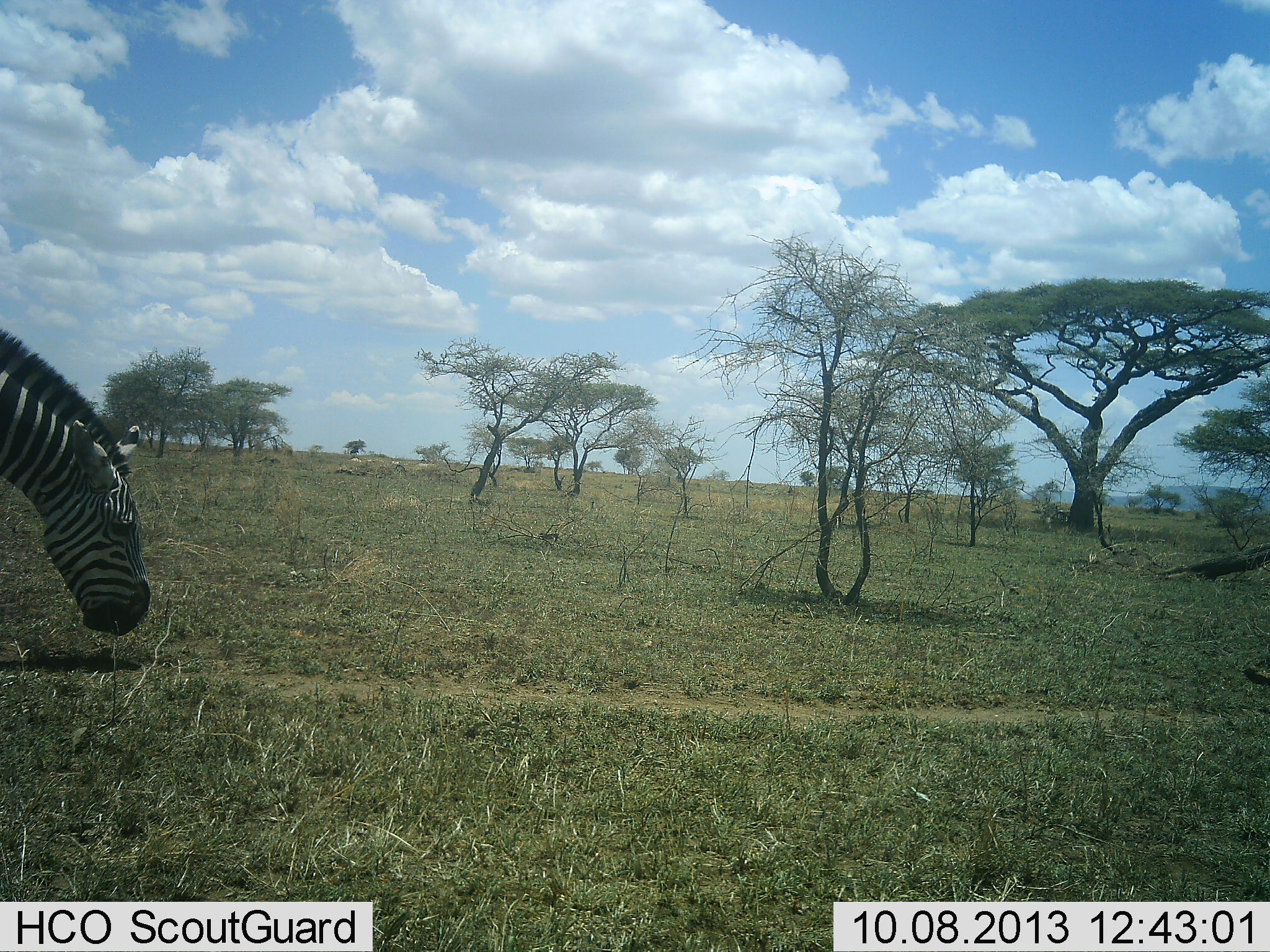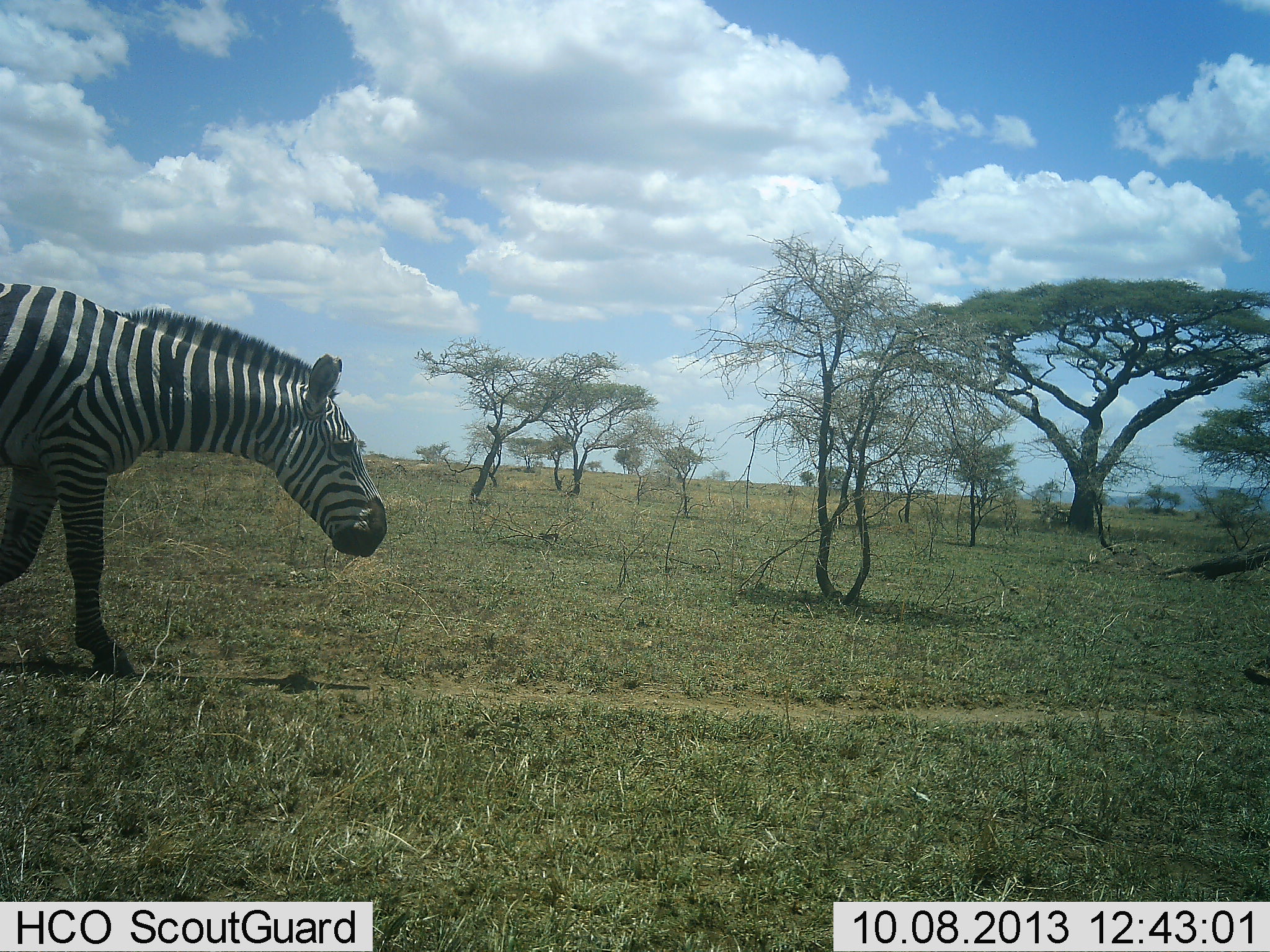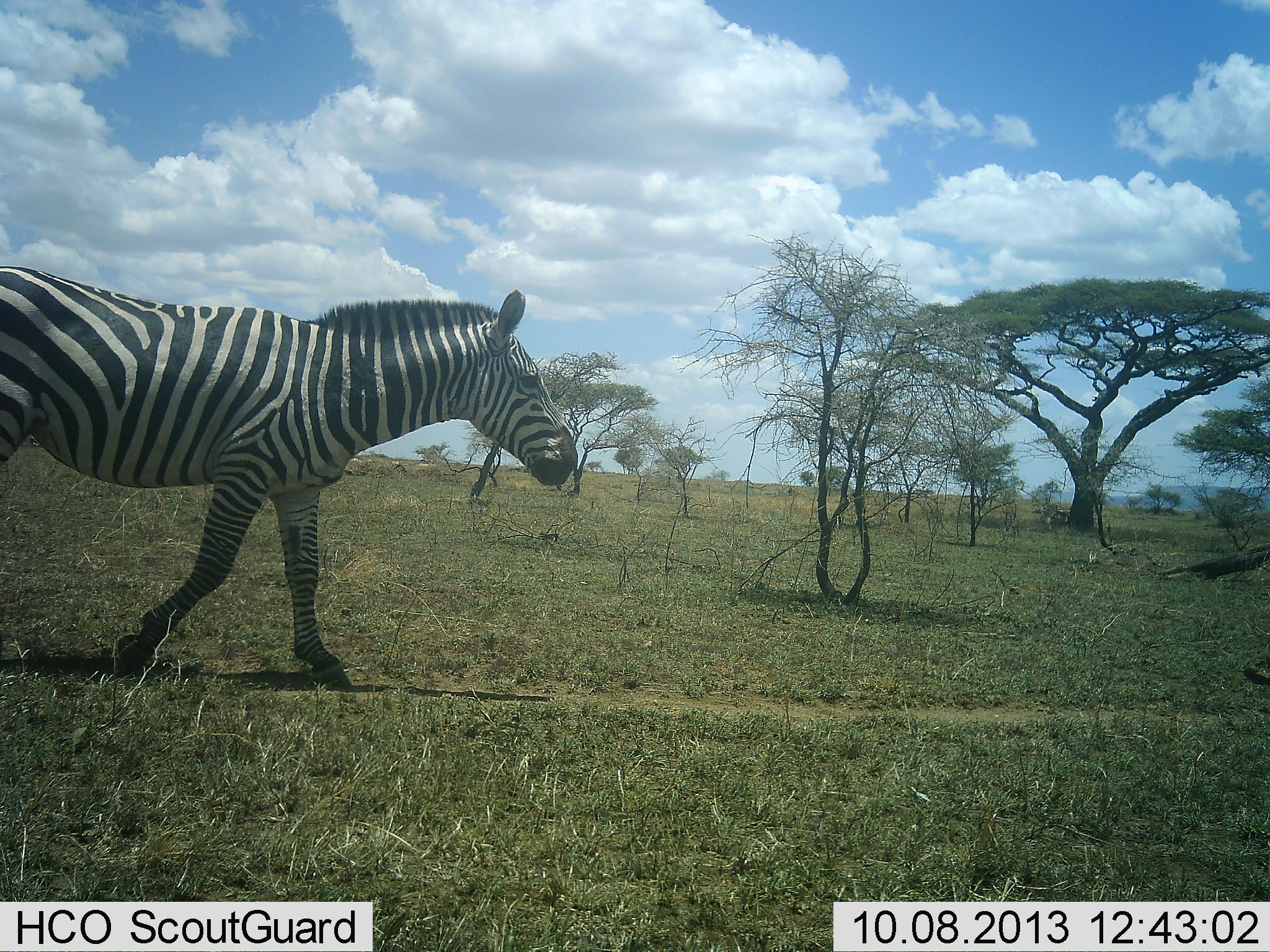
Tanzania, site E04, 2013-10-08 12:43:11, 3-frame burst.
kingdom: Animalia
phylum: Chordata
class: Mammalia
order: Perissodactyla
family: Equidae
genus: Equus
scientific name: Equus quagga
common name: plains zebra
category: zebra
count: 1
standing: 5%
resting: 0%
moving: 95%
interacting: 0%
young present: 0%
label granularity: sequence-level